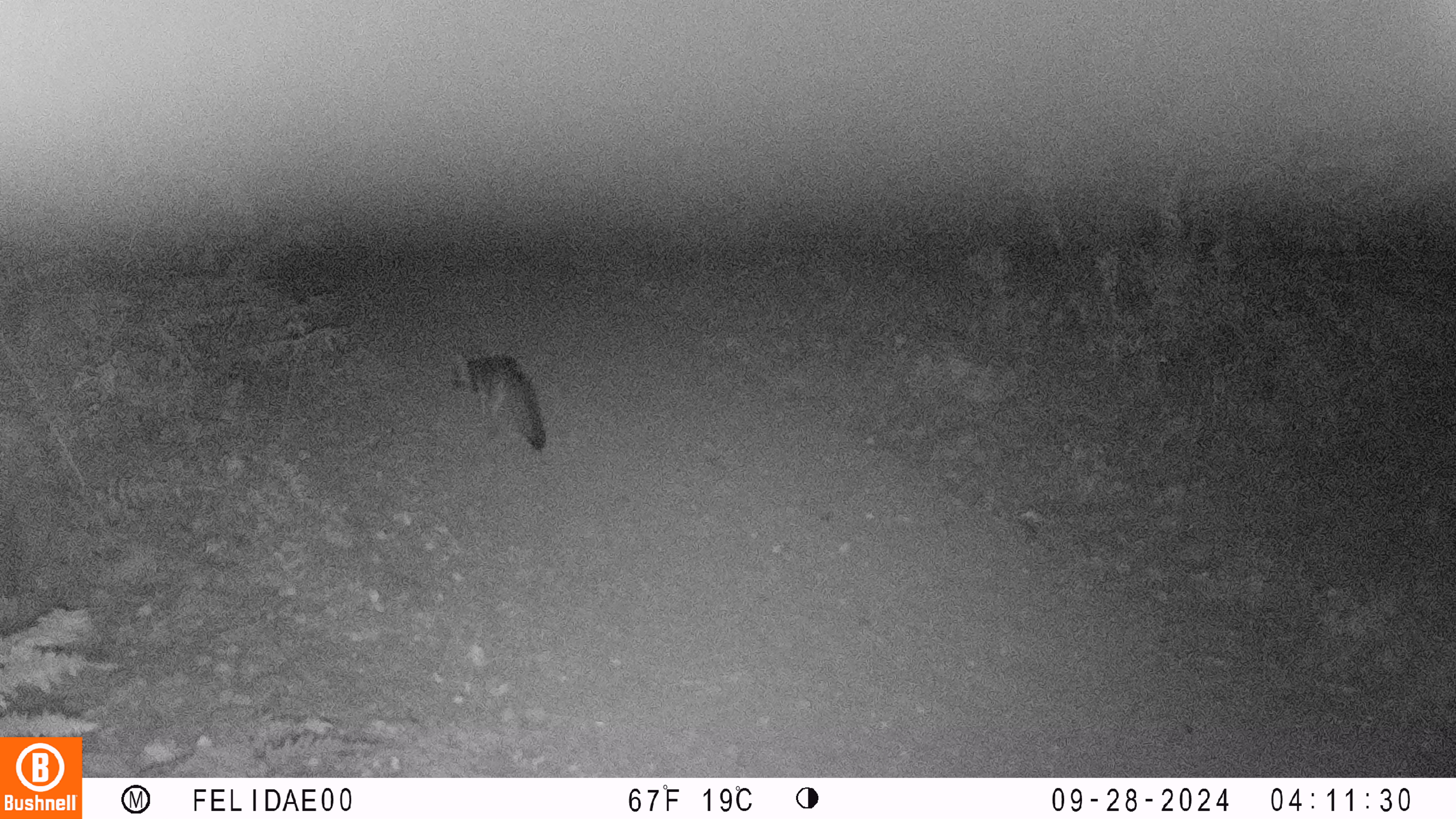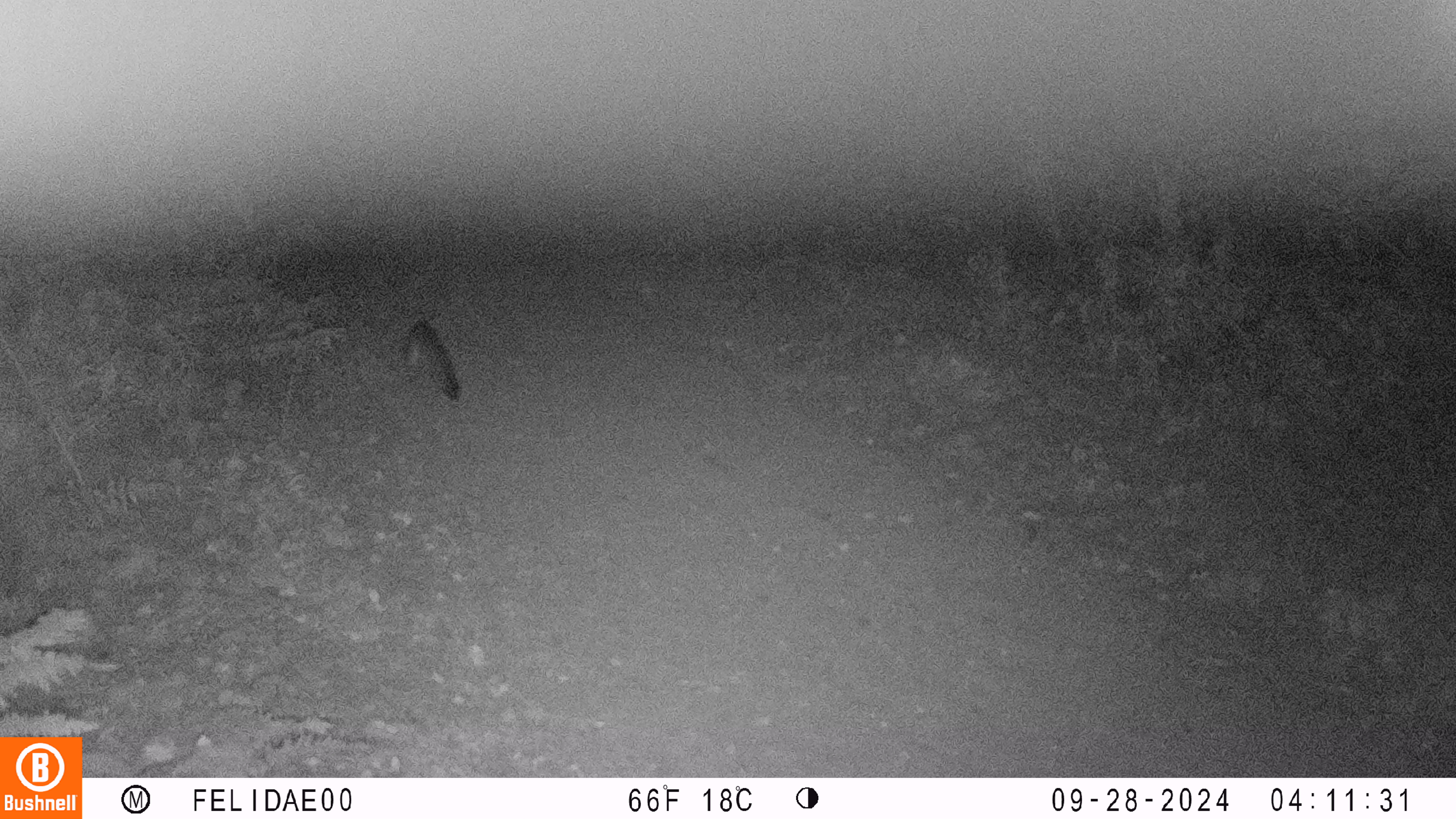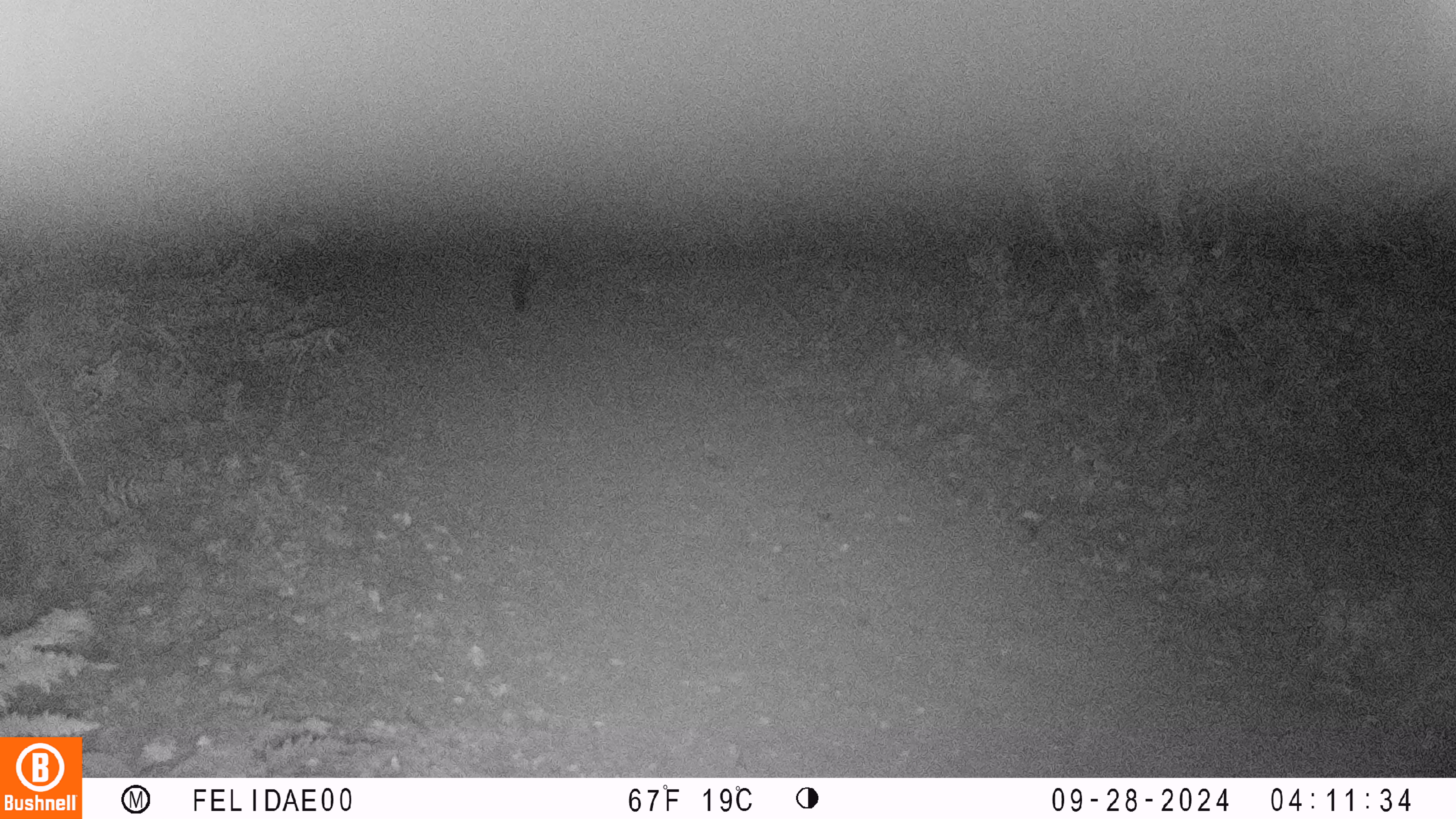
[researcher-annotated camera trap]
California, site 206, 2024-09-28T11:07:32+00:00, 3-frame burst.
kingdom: Animalia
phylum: Chordata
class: Mammalia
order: Carnivora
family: Canidae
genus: Urocyon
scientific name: Urocyon cinereoargenteus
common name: gray fox